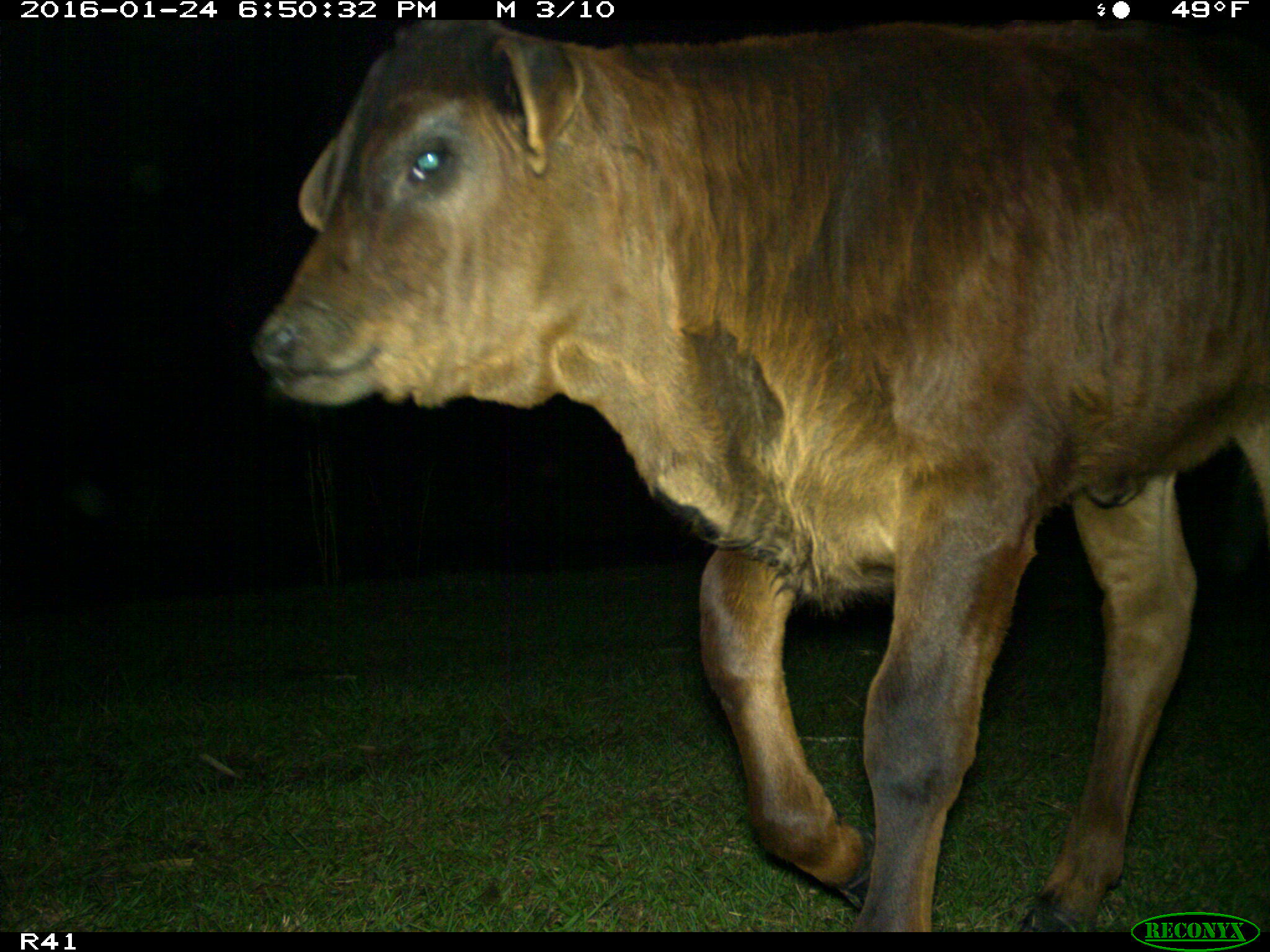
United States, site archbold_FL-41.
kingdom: Animalia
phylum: Chordata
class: Mammalia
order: Artiodactyla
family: Bovidae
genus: Bos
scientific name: Bos taurus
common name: domestic cow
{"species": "Bos taurus (domestic cow)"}